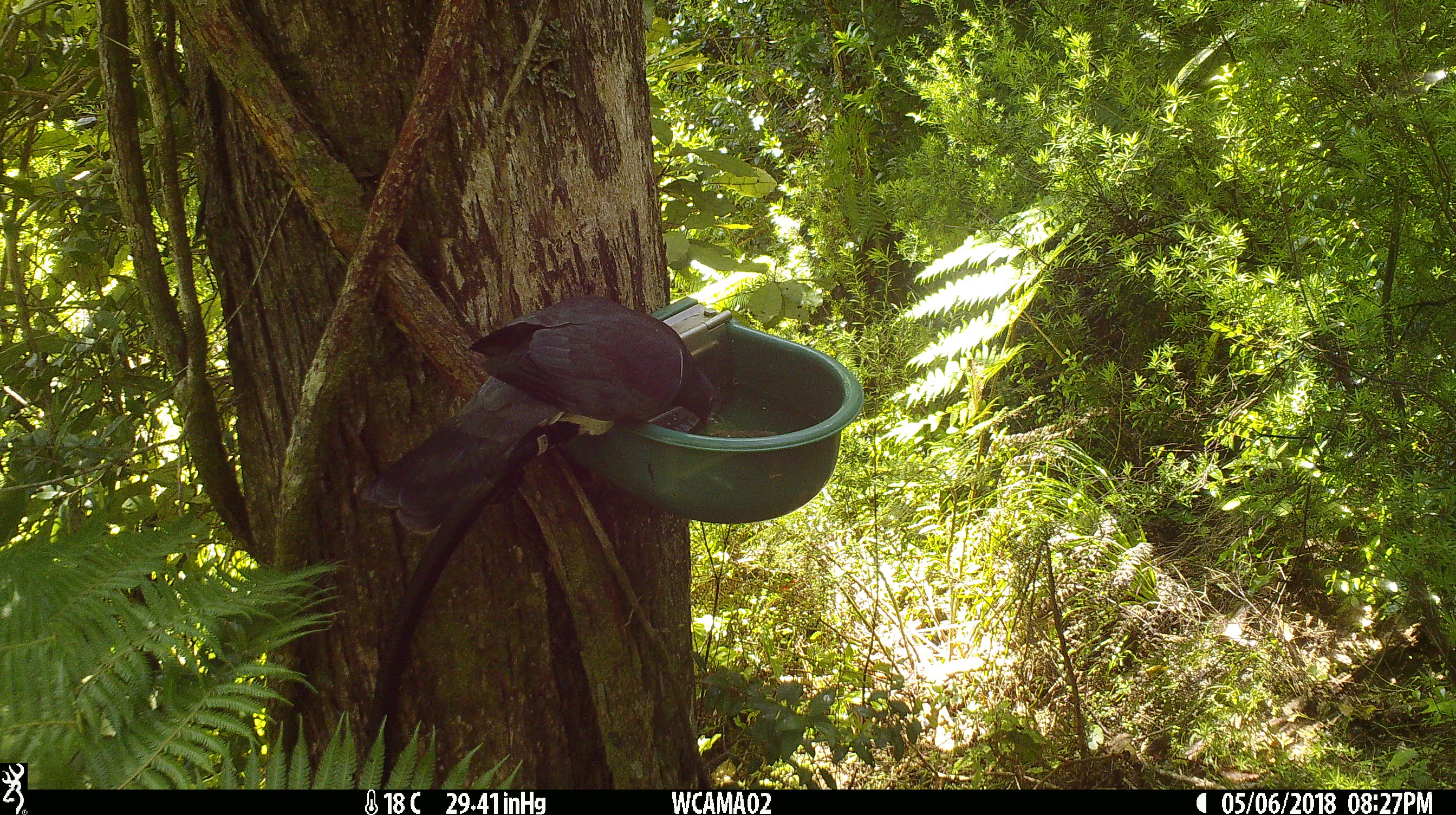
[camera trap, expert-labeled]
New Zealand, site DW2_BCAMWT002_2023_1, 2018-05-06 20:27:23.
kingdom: Animalia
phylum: Chordata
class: Aves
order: Columbiformes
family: Columbidae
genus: Hemiphaga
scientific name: Hemiphaga novaeseelandiae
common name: new zealand pigeon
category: kereru